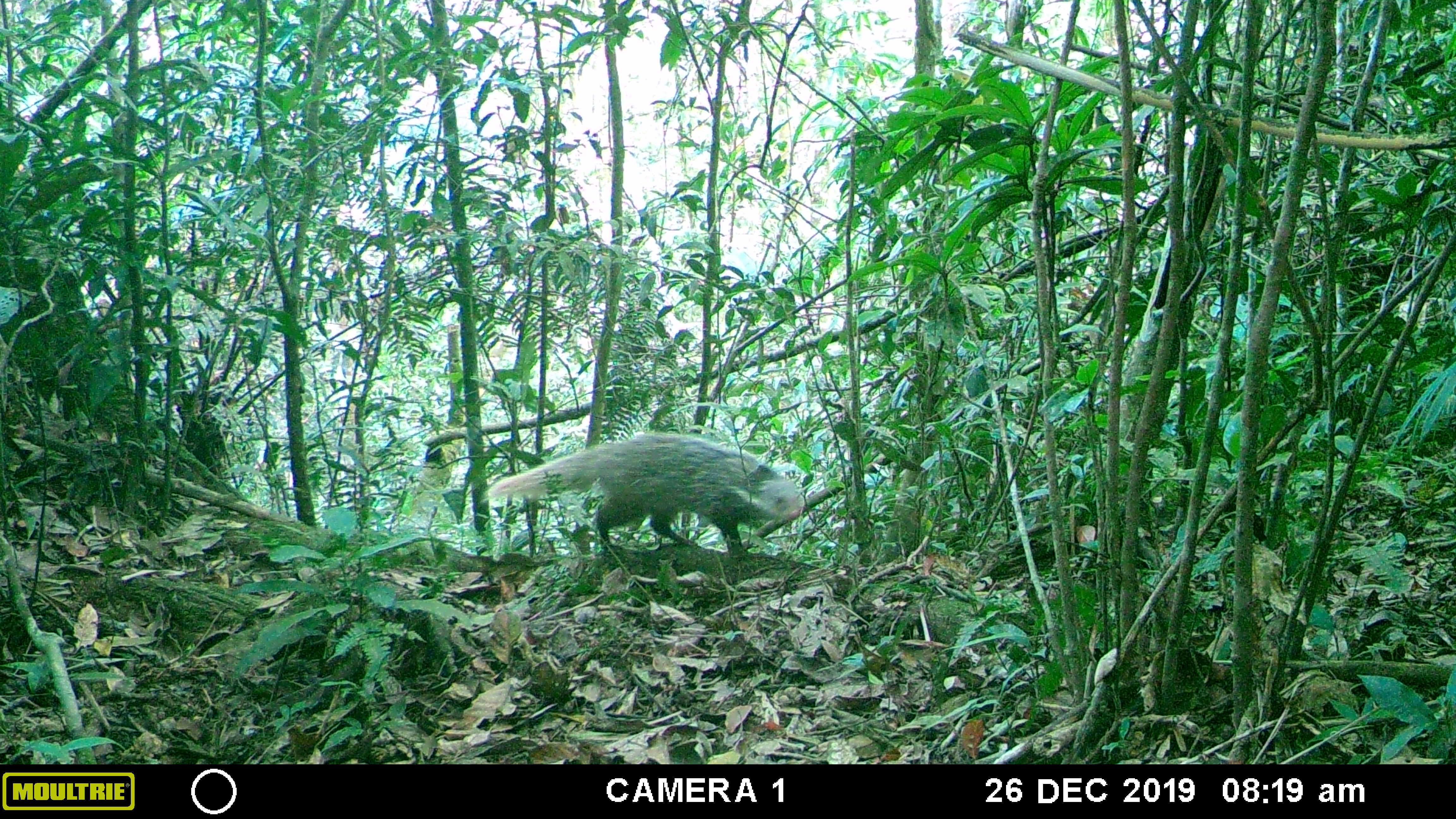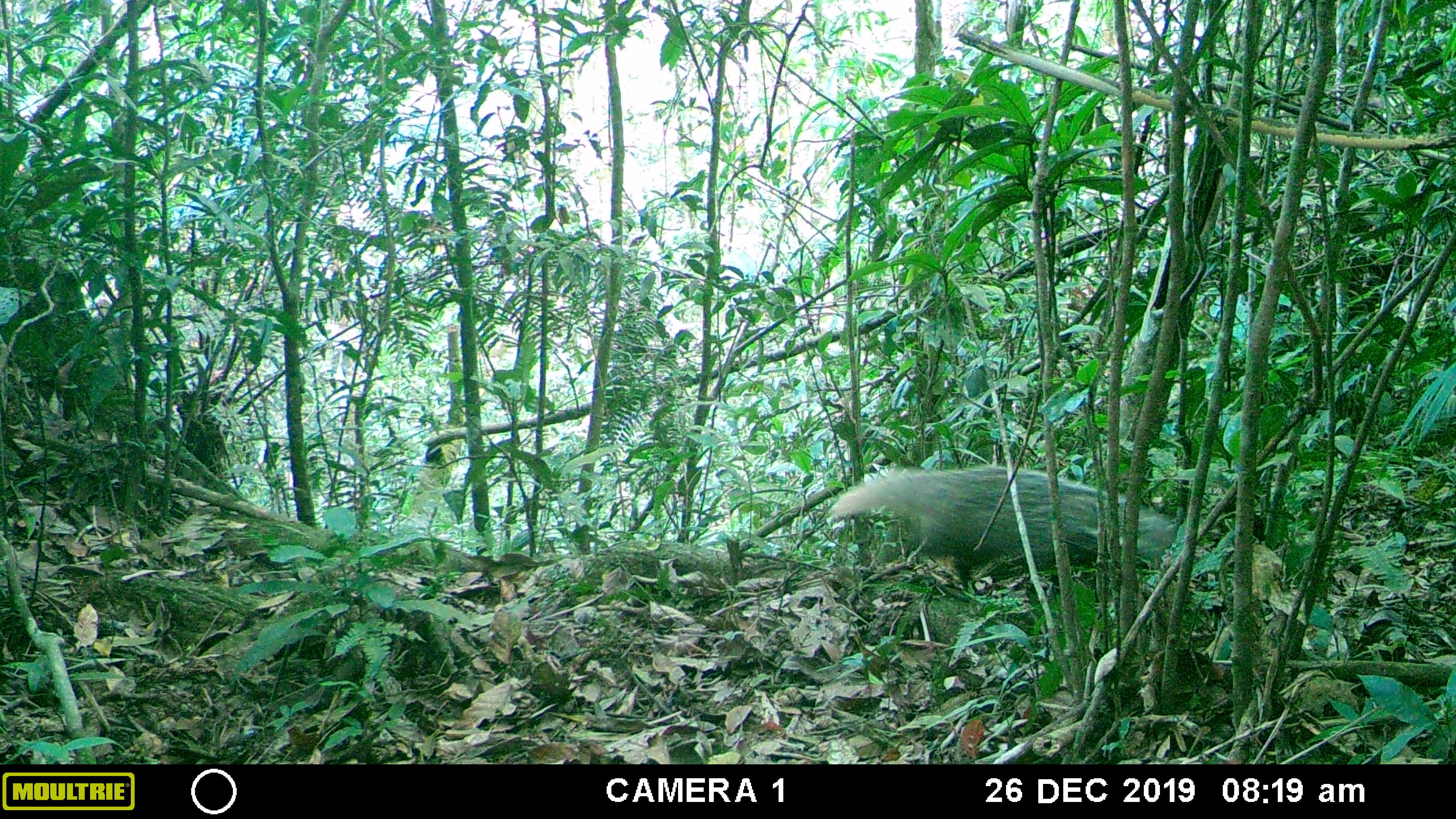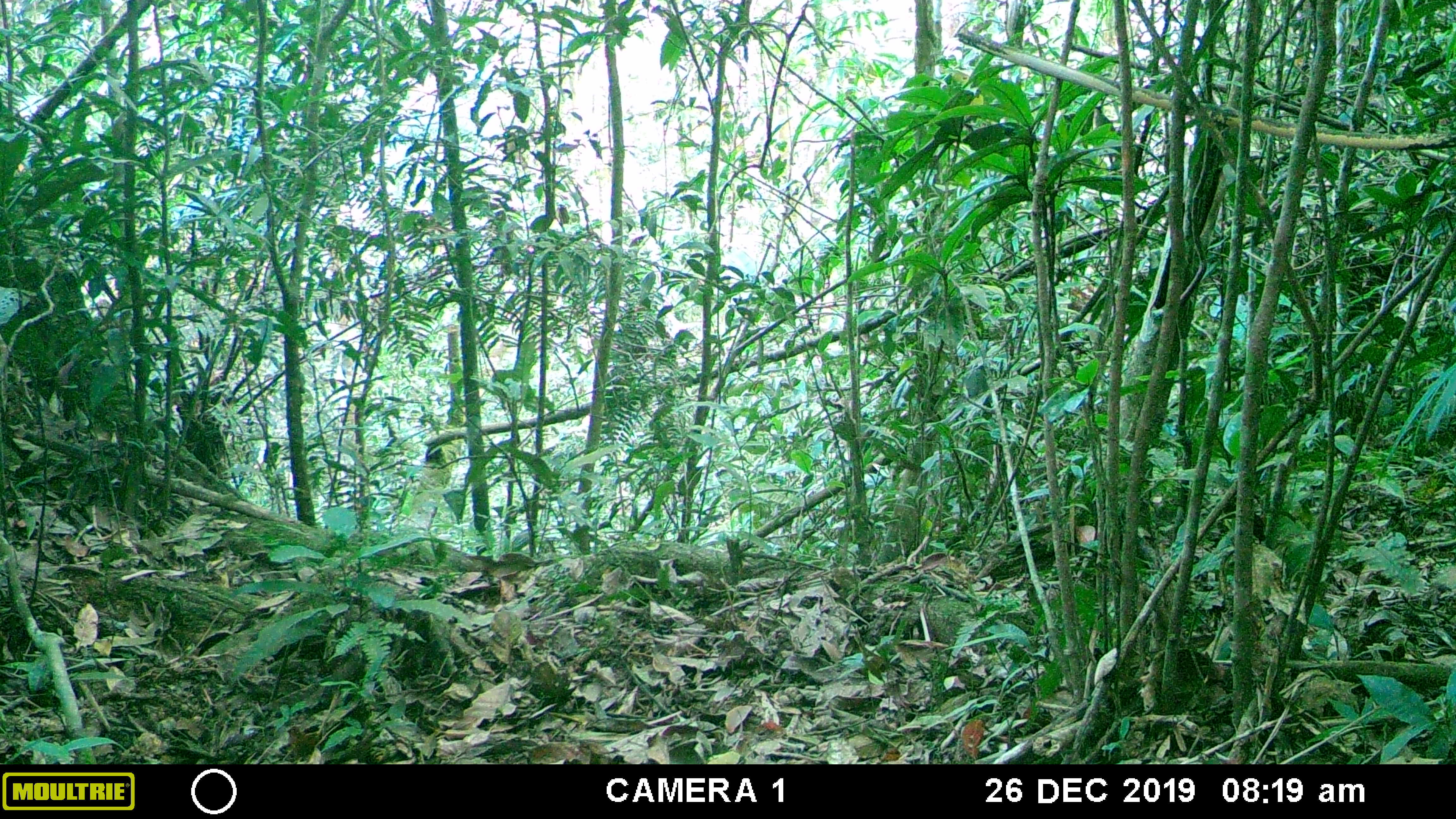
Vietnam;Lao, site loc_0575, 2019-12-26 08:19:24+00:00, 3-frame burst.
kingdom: Animalia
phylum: Chordata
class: Mammalia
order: Carnivora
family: Herpestidae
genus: Urva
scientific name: Urva urva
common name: crab-eating mongoose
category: crab eating mongoose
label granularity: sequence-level